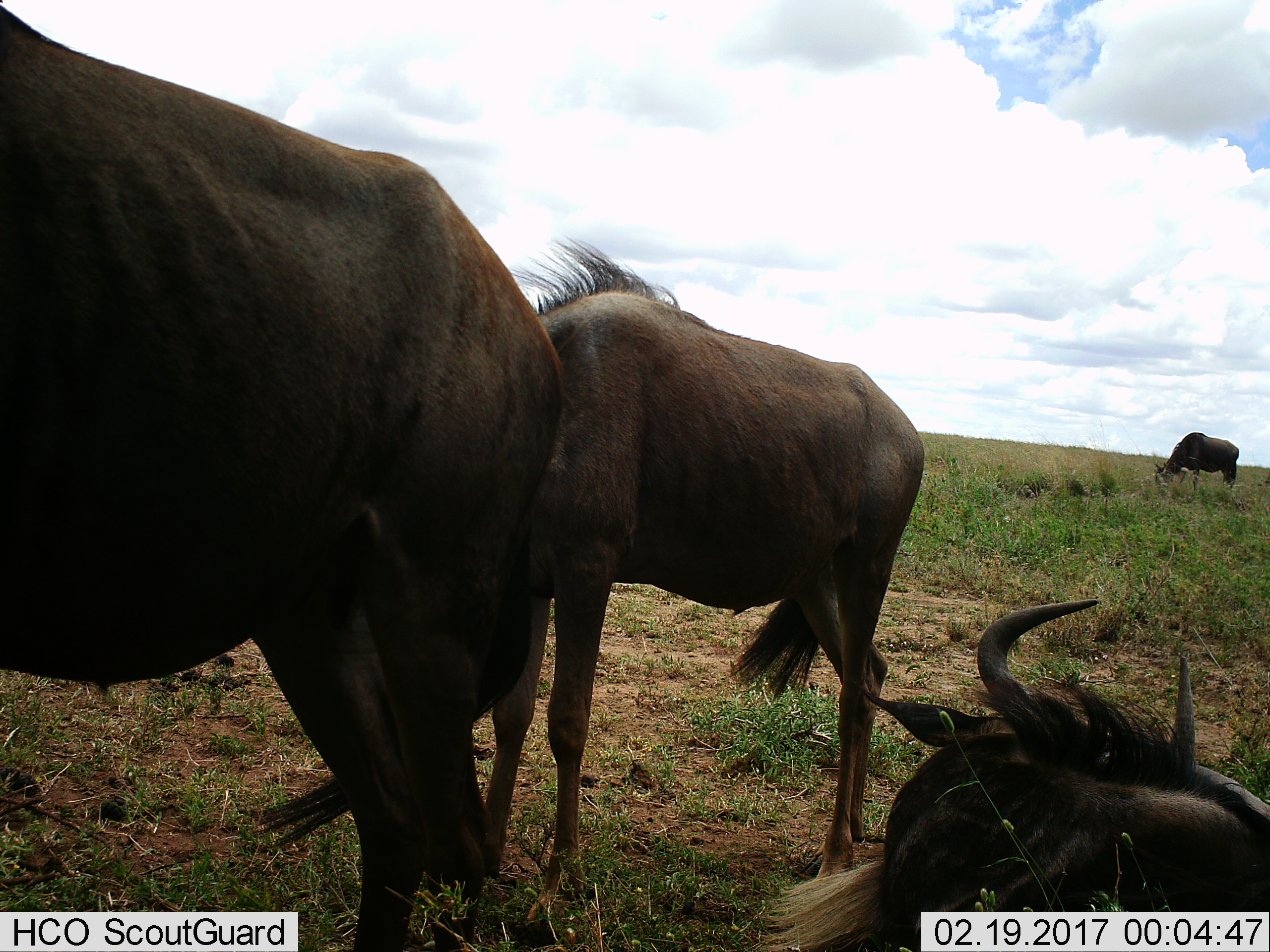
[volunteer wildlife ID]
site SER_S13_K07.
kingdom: Animalia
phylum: Chordata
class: Mammalia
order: Artiodactyla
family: Bovidae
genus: Connochaetes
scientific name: Connochaetes taurinus taurinus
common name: blue wildebeest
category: wildebeestblue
Wildebeestblue (blue wildebeest) (Connochaetes taurinus taurinus), count 4. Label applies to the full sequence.